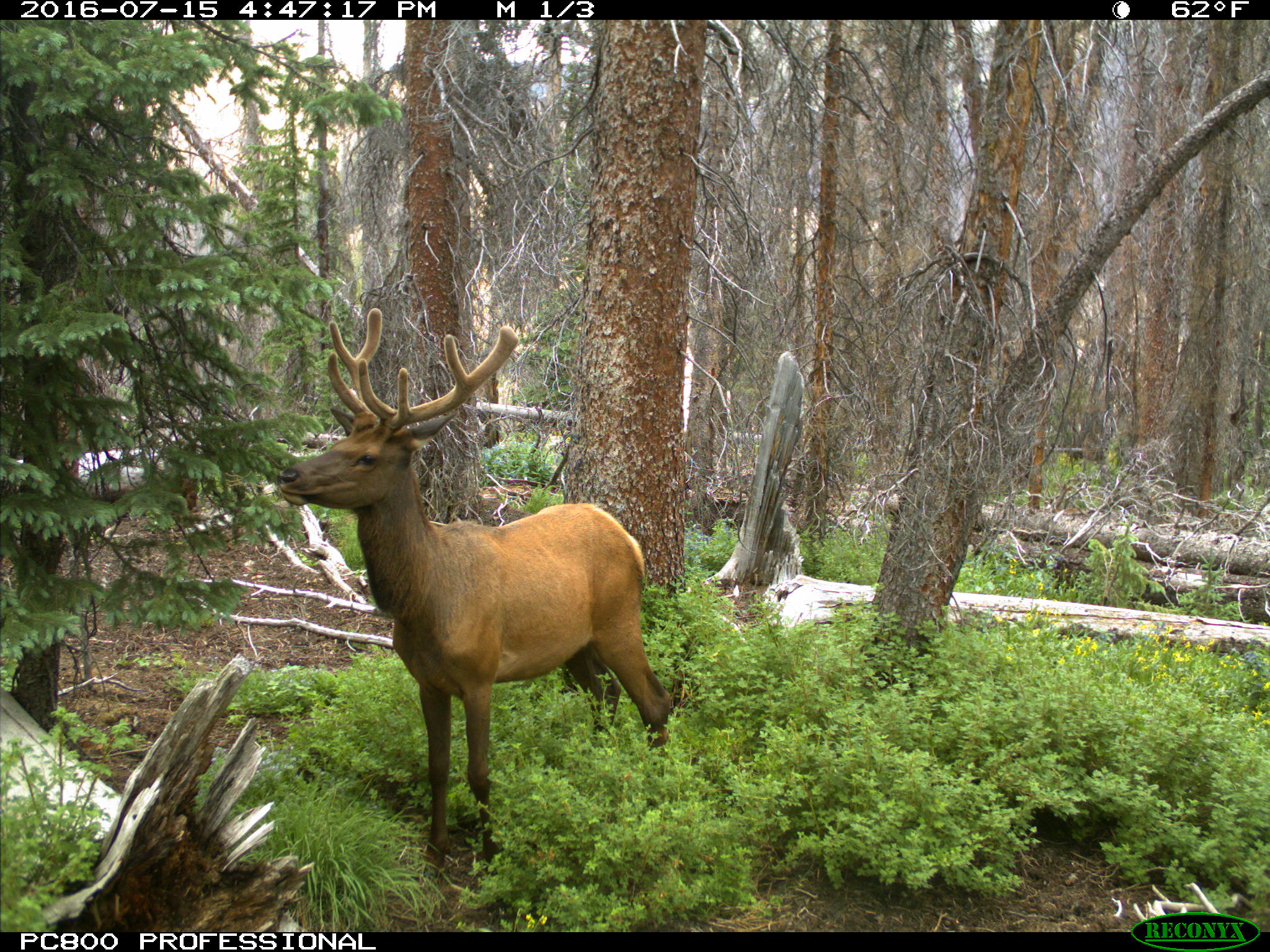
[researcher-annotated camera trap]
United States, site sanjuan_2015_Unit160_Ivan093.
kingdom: Animalia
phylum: Chordata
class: Mammalia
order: Artiodactyla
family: Cervidae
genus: Cervus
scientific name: Cervus elaphus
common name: red deer